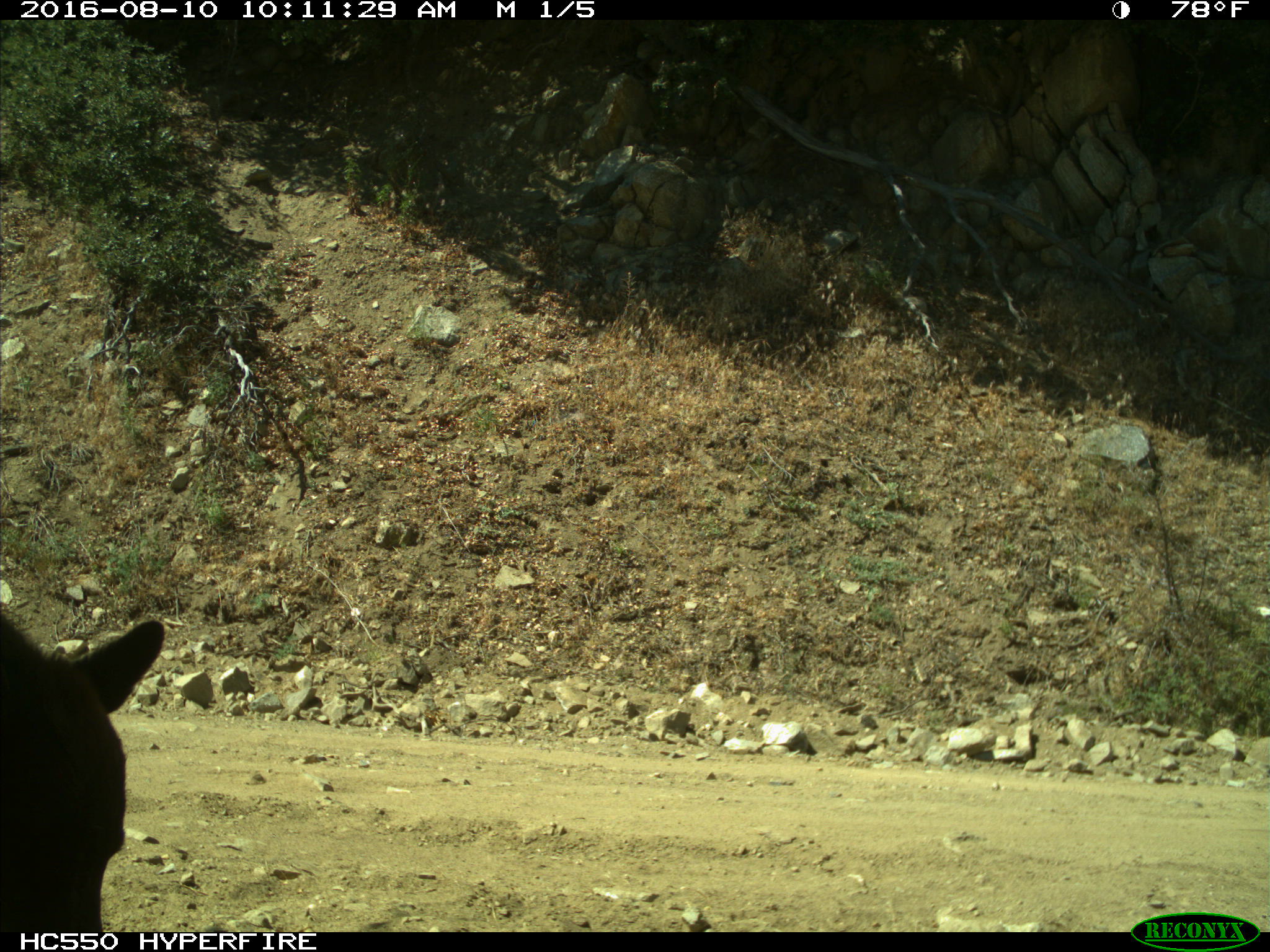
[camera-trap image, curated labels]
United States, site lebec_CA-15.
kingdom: Animalia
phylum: Chordata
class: Mammalia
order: Carnivora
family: Ursidae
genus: Ursus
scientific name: Ursus americanus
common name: american black bear